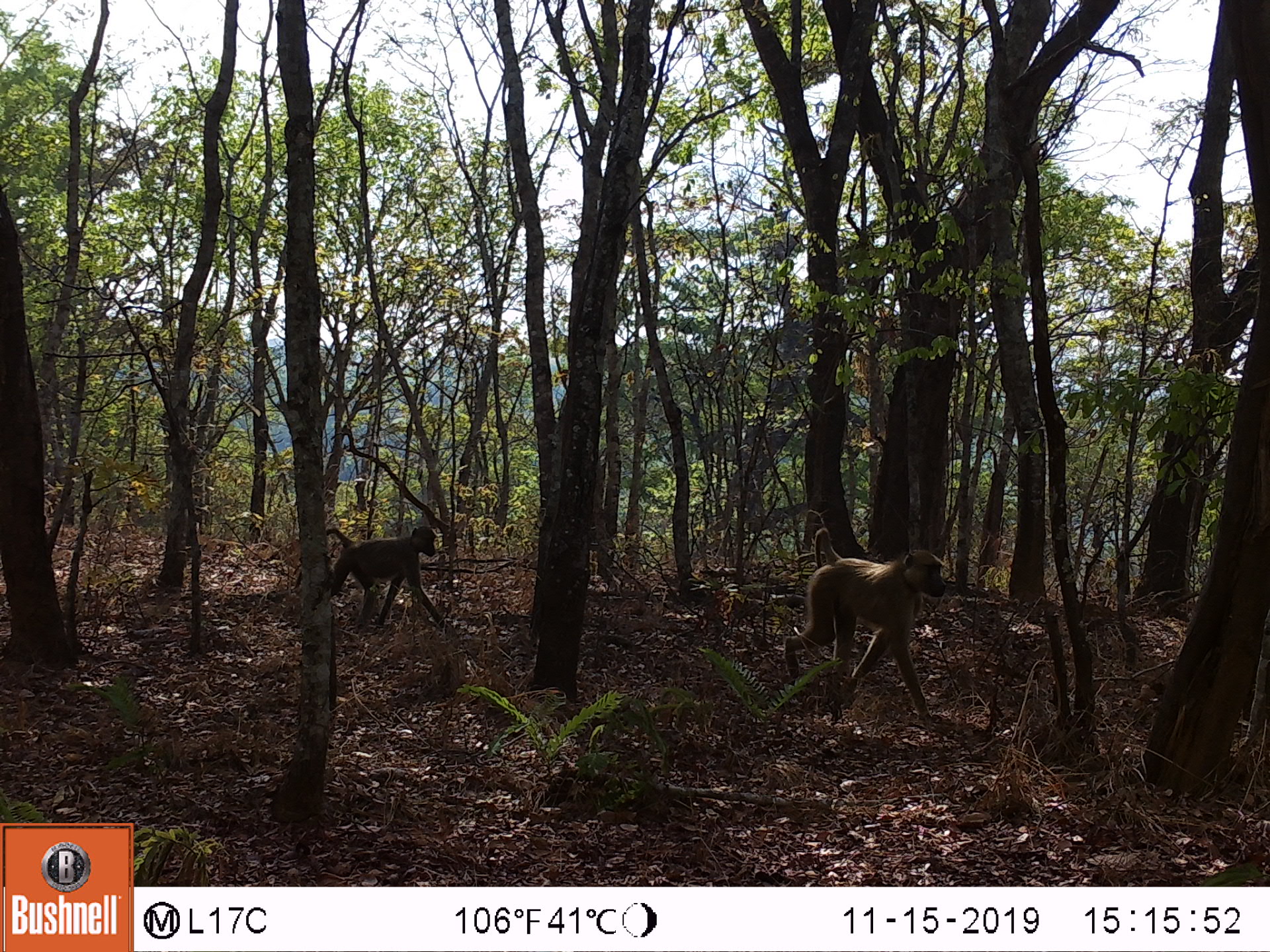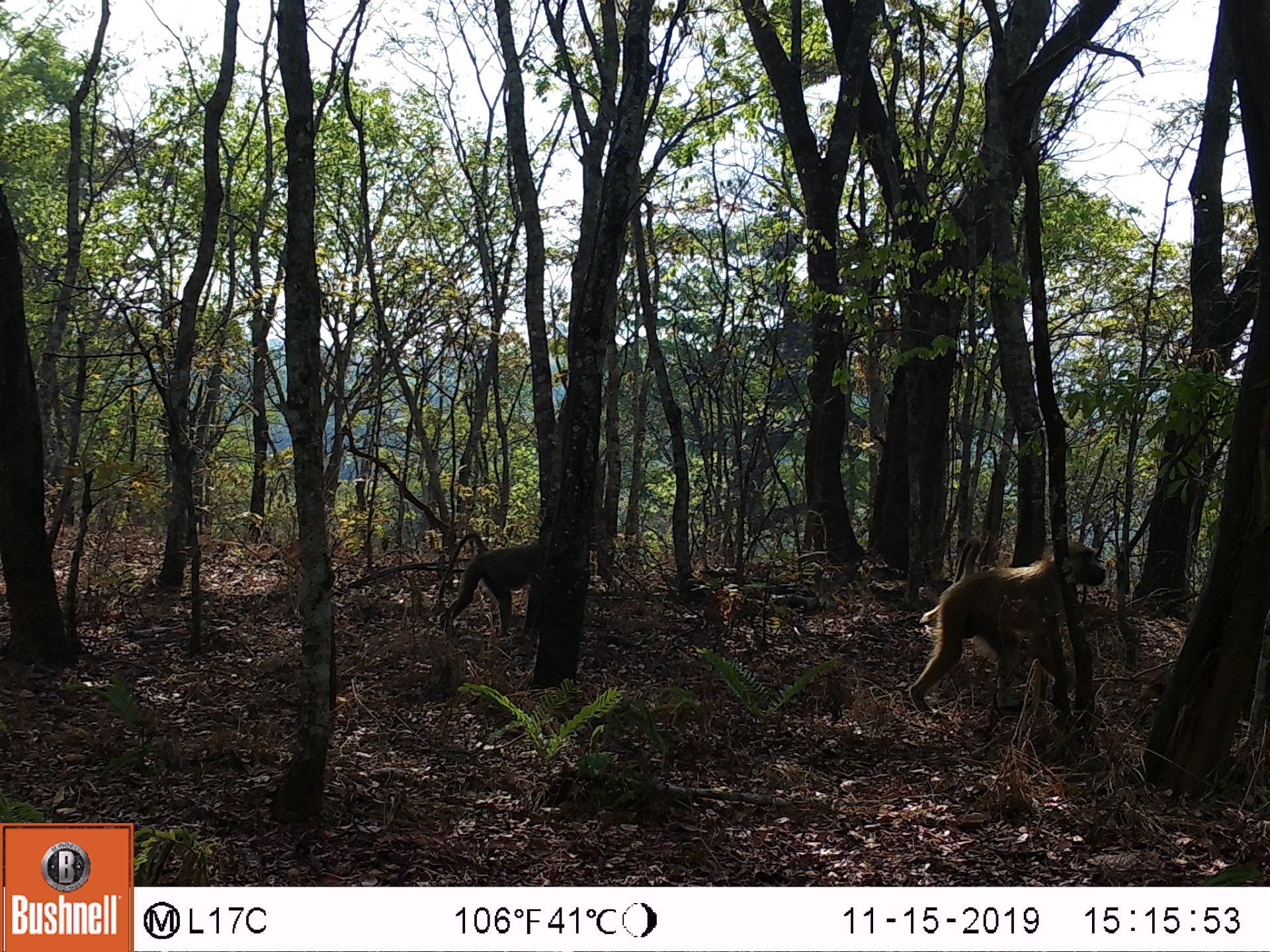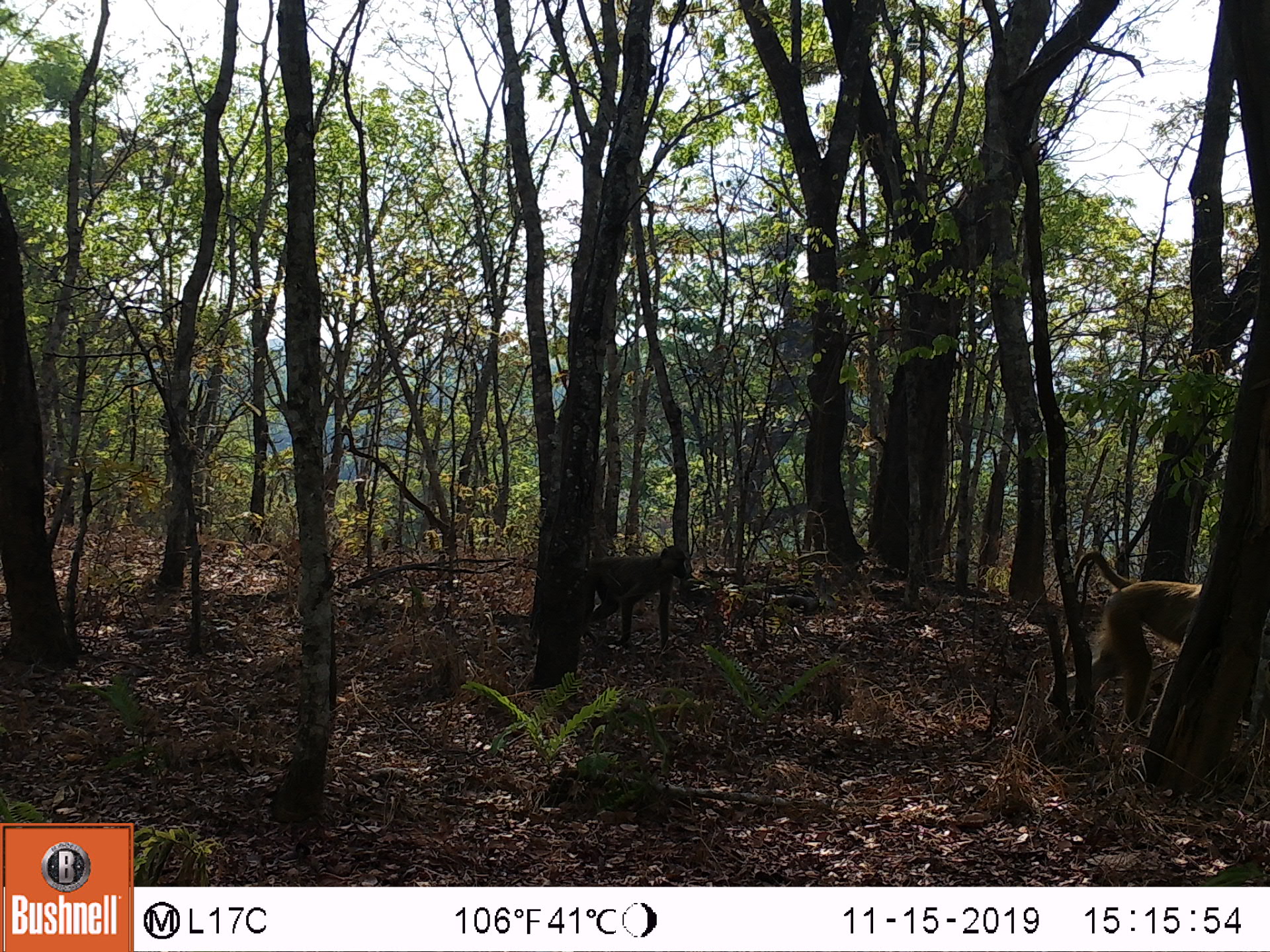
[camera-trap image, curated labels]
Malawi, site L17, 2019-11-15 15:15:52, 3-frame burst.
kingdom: Animalia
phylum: Chordata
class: Mammalia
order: Primates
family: Cercopithecidae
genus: Papio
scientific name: Papio cynocephalus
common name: yellow baboon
Yellow baboon (Papio cynocephalus), count 2.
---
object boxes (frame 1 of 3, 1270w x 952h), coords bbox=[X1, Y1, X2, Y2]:
yellow baboon: bbox=[776, 528, 949, 732]; bbox=[325, 513, 447, 636]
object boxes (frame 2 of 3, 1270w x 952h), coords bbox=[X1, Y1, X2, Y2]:
yellow baboon: bbox=[899, 542, 1108, 717]; bbox=[428, 527, 545, 641]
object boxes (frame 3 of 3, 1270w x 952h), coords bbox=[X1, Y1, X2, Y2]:
yellow baboon: bbox=[1040, 543, 1209, 723]; bbox=[575, 543, 695, 651]